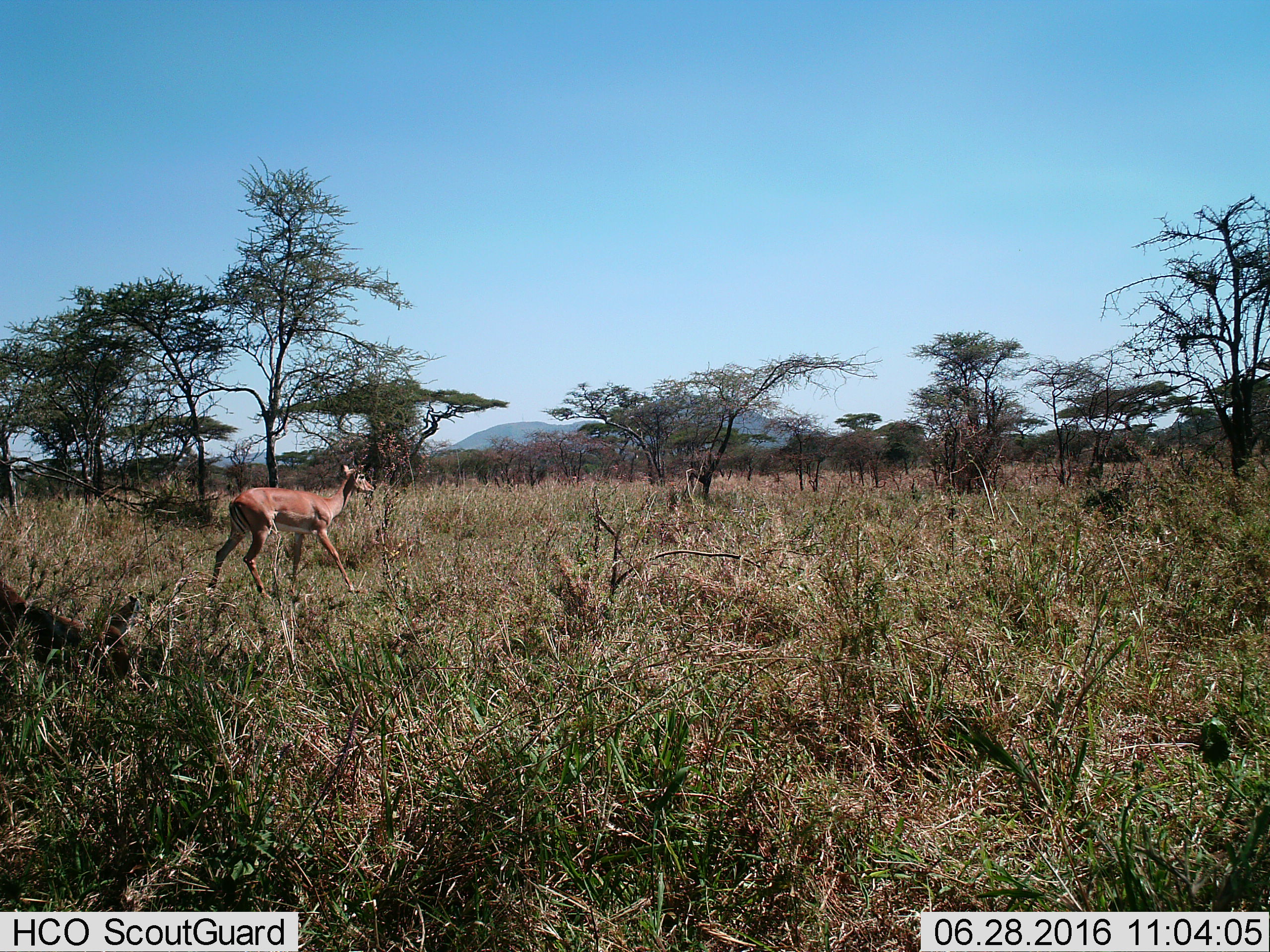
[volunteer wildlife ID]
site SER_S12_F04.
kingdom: Animalia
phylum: Chordata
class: Mammalia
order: Artiodactyla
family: Bovidae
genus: Aepyceros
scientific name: Aepyceros melampus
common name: impala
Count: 1.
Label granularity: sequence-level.